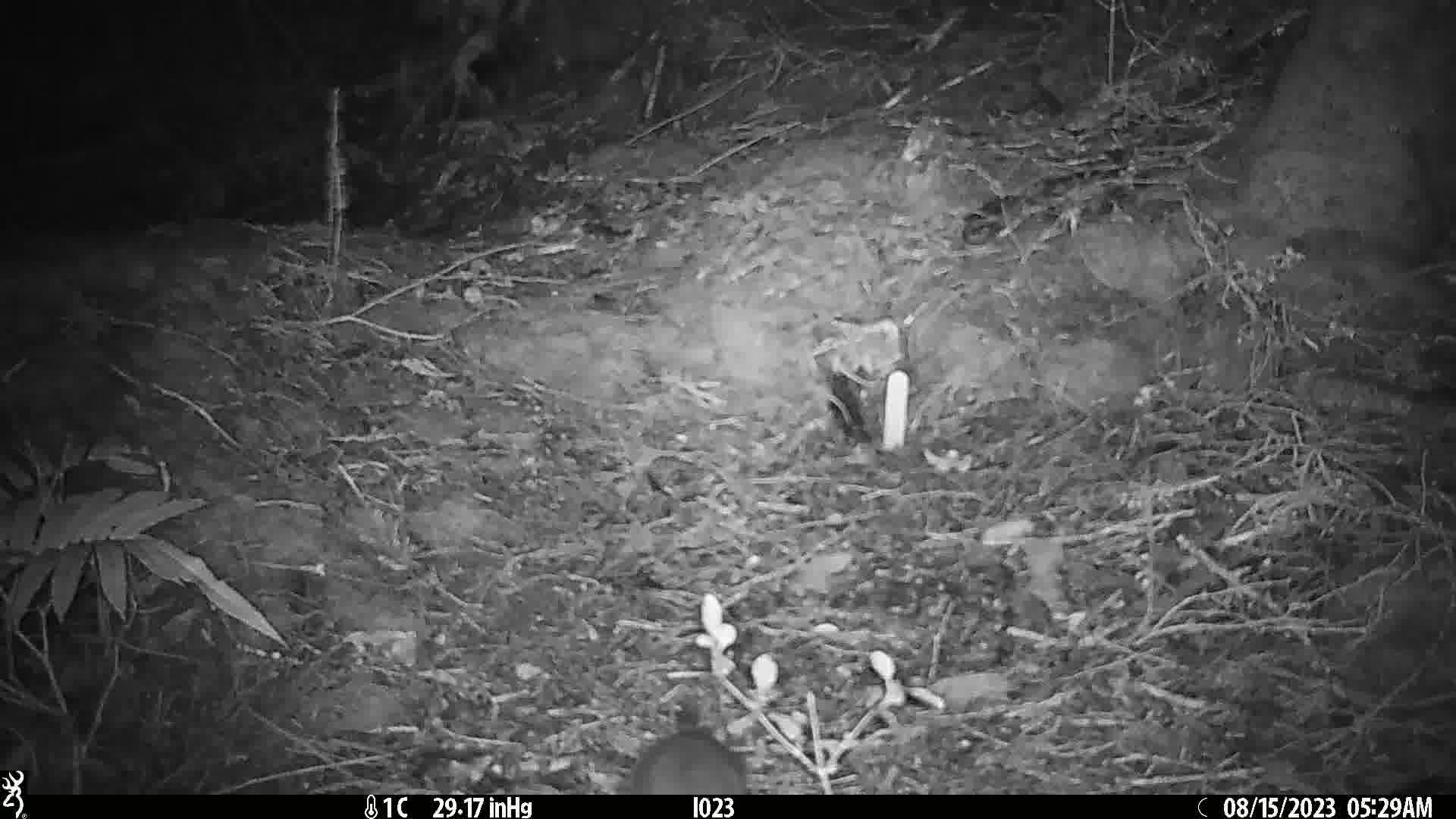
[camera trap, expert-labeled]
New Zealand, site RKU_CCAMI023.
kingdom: Animalia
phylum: Chordata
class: Mammalia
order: Rodentia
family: Muridae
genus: Rattus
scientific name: Rattus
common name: rat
Rat (Rattus).